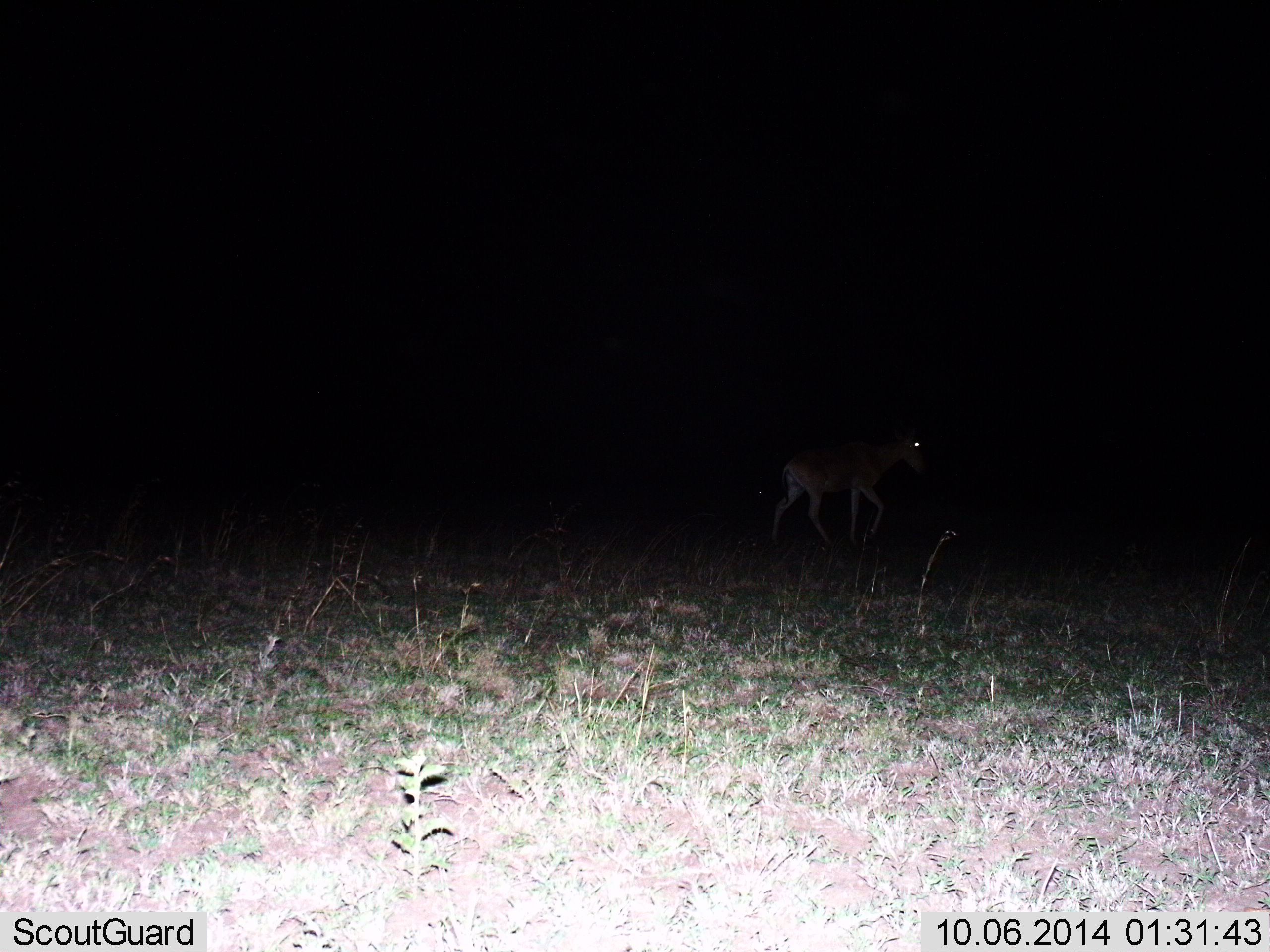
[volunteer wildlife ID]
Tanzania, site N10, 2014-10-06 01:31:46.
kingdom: Animalia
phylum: Chordata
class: Mammalia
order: Artiodactyla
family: Bovidae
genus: Alcelaphus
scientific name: Alcelaphus buselaphus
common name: hartebeest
Hartebeest (Alcelaphus buselaphus), count 1. Behavior (volunteer vote fractions): standing 0%, resting 0%, moving 100%, interacting 0%. Young present (vote fraction): 0%. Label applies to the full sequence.